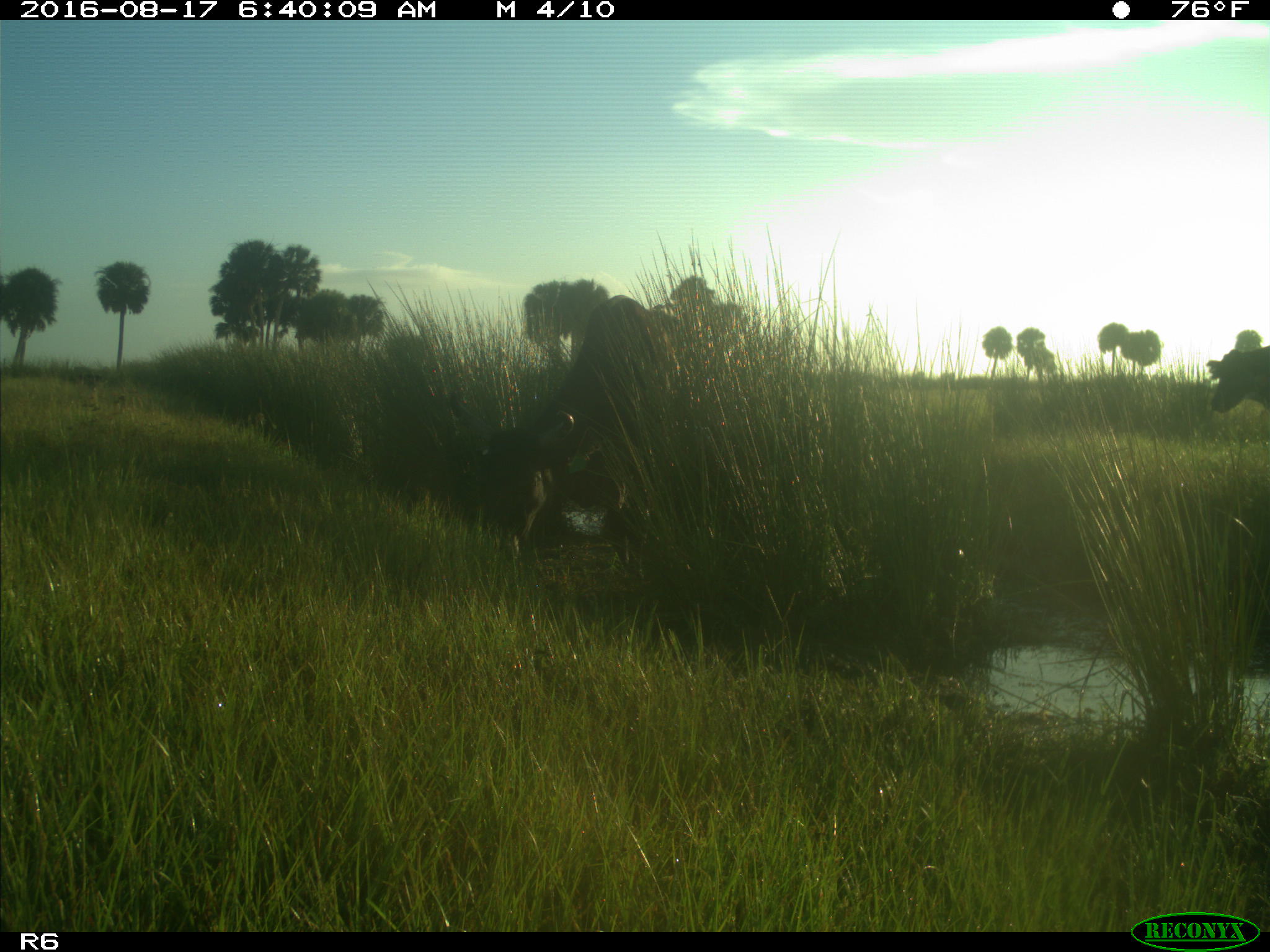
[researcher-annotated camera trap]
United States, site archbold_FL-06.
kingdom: Animalia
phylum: Chordata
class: Mammalia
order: Artiodactyla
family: Bovidae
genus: Bos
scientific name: Bos taurus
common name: domestic cow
Bos taurus (domestic cow).